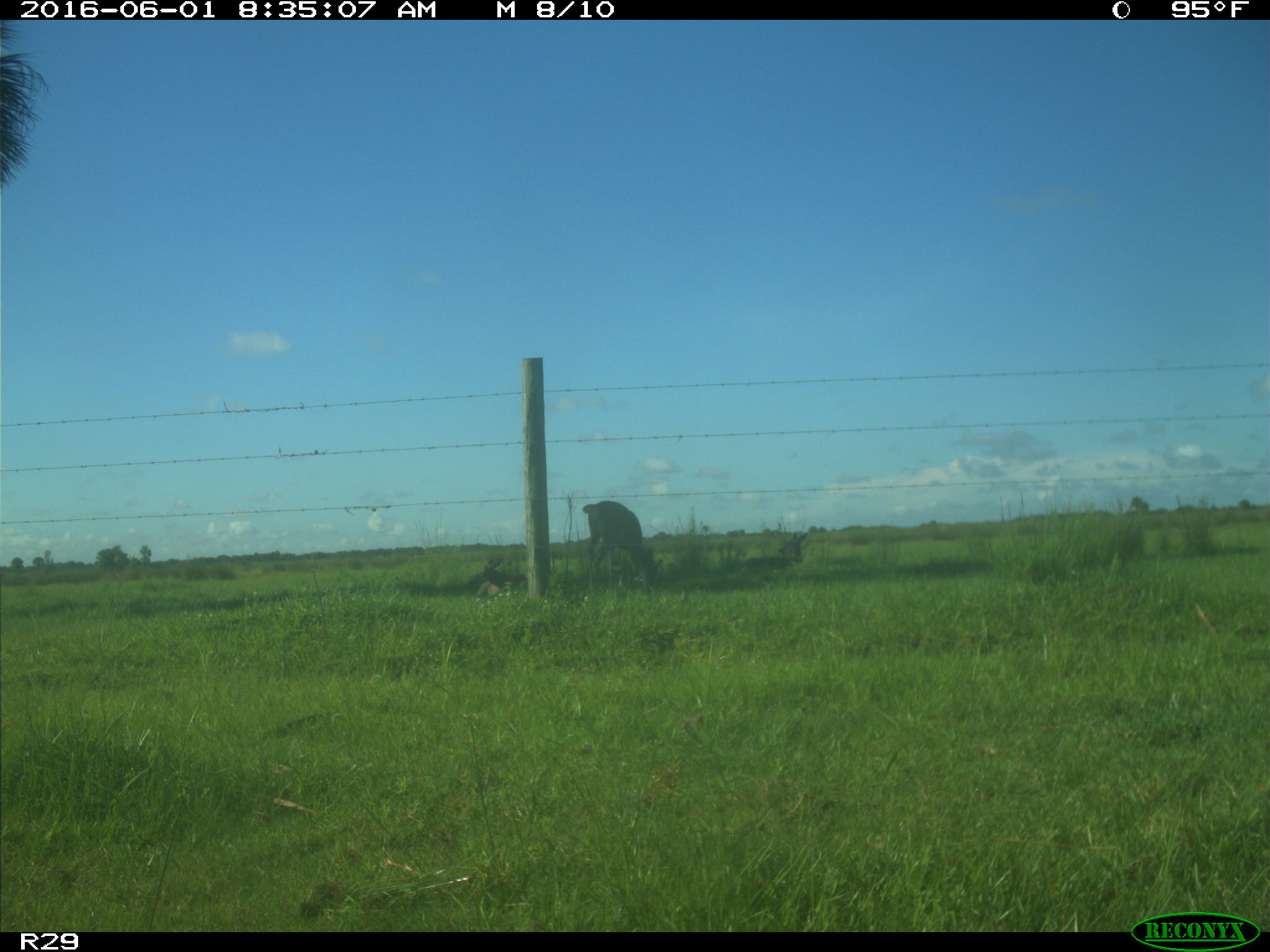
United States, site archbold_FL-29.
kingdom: Animalia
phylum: Chordata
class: Mammalia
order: Artiodactyla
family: Cervidae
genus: Odocoileus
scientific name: Odocoileus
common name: deer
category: unidentified deer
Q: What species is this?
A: Unidentified deer (deer) (Odocoileus).